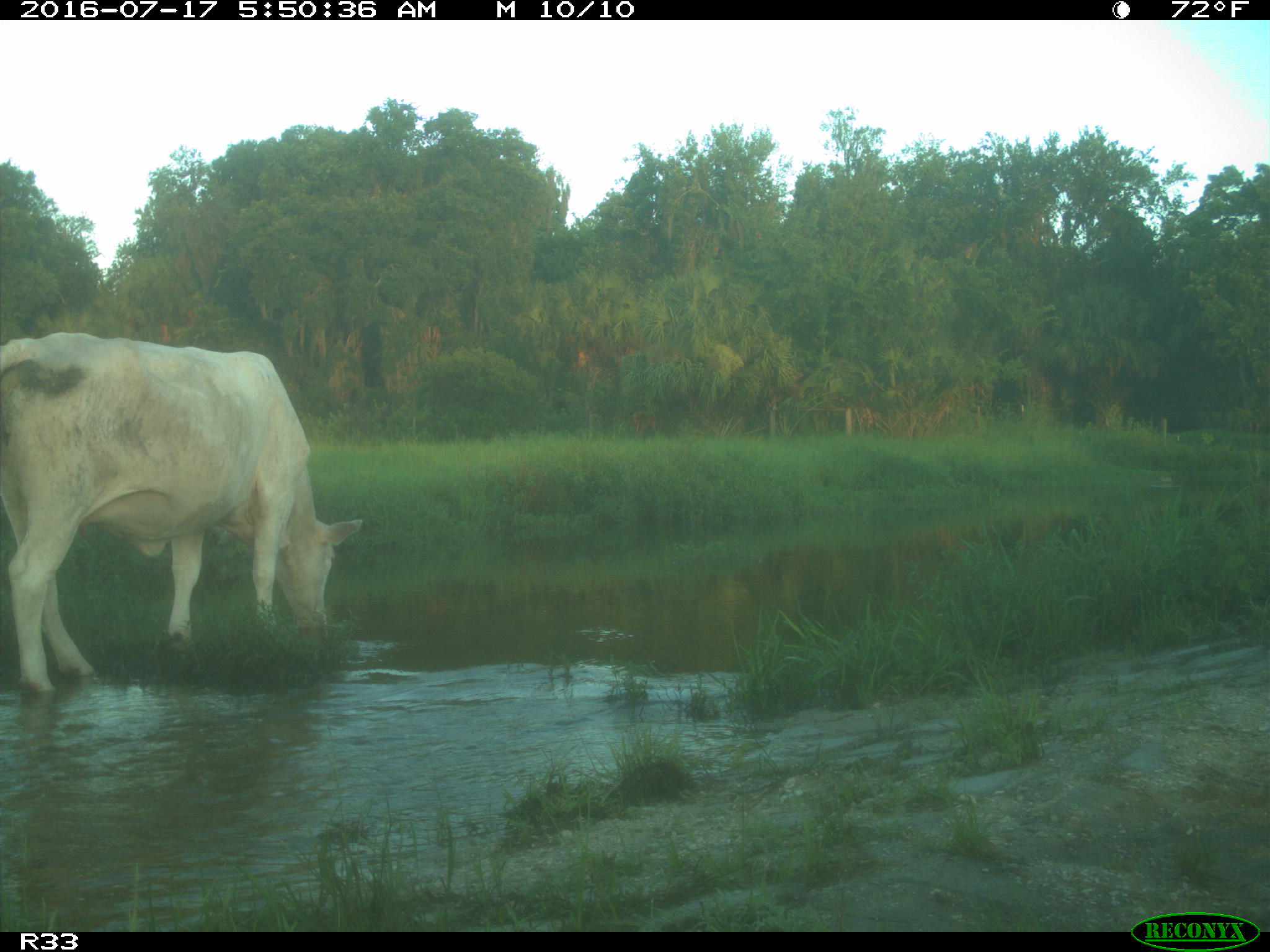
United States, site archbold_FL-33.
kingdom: Animalia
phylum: Chordata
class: Mammalia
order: Artiodactyla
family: Bovidae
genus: Bos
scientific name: Bos taurus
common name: domestic cow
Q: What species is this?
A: Bos taurus (domestic cow).